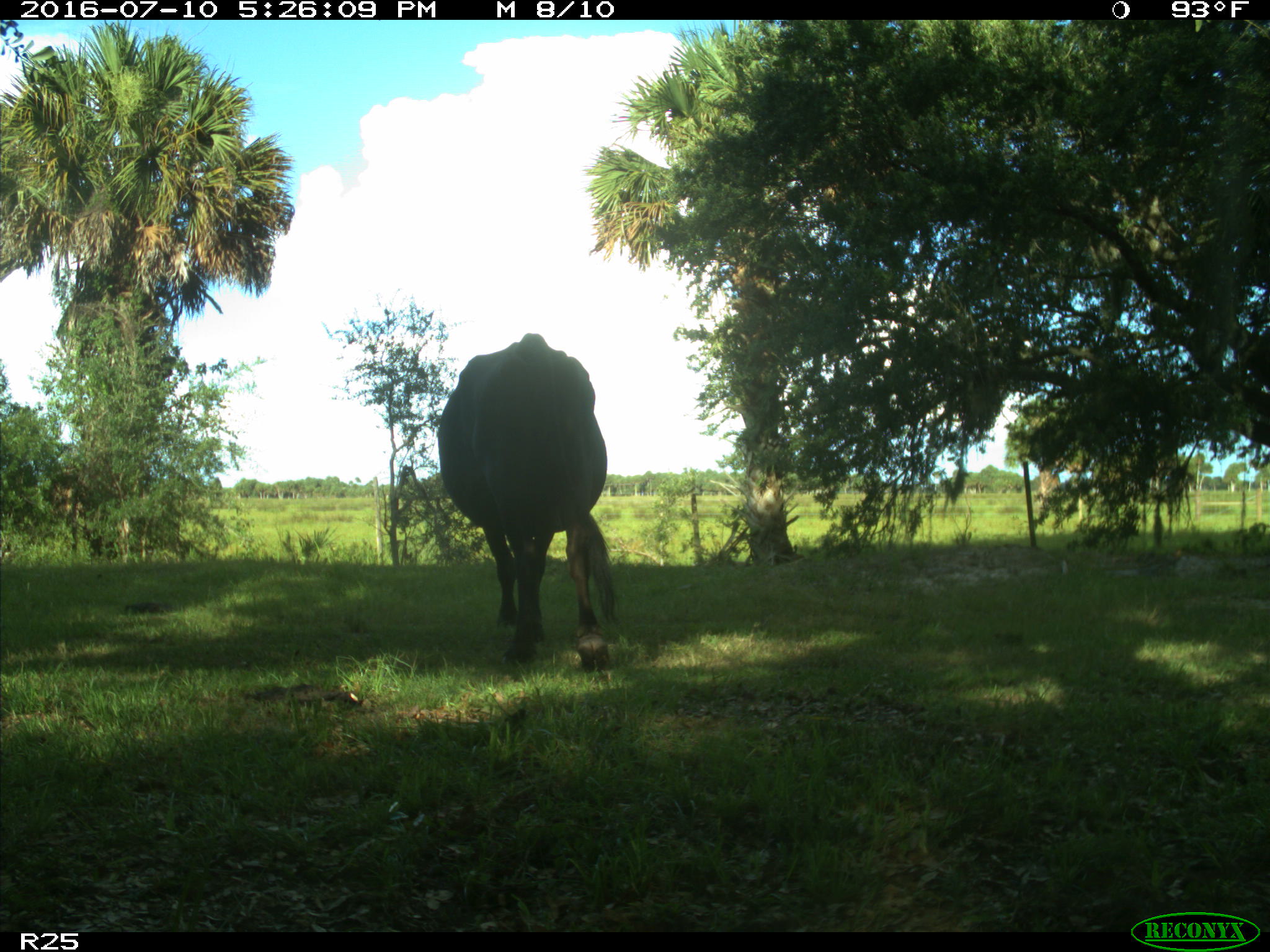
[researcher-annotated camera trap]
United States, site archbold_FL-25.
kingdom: Animalia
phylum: Chordata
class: Mammalia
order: Artiodactyla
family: Bovidae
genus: Bos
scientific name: Bos taurus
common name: domestic cow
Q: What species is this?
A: Bos taurus (domestic cow).